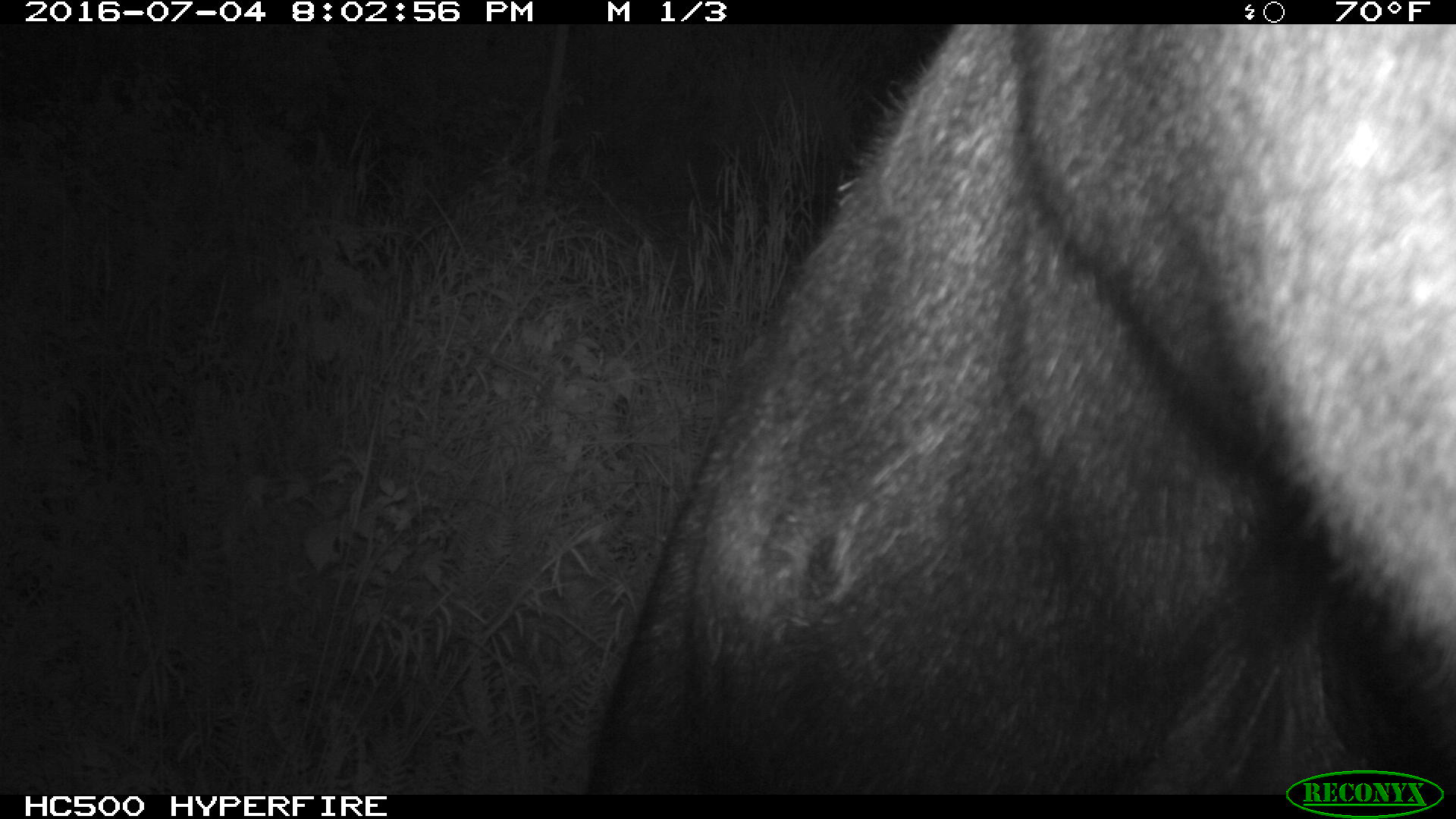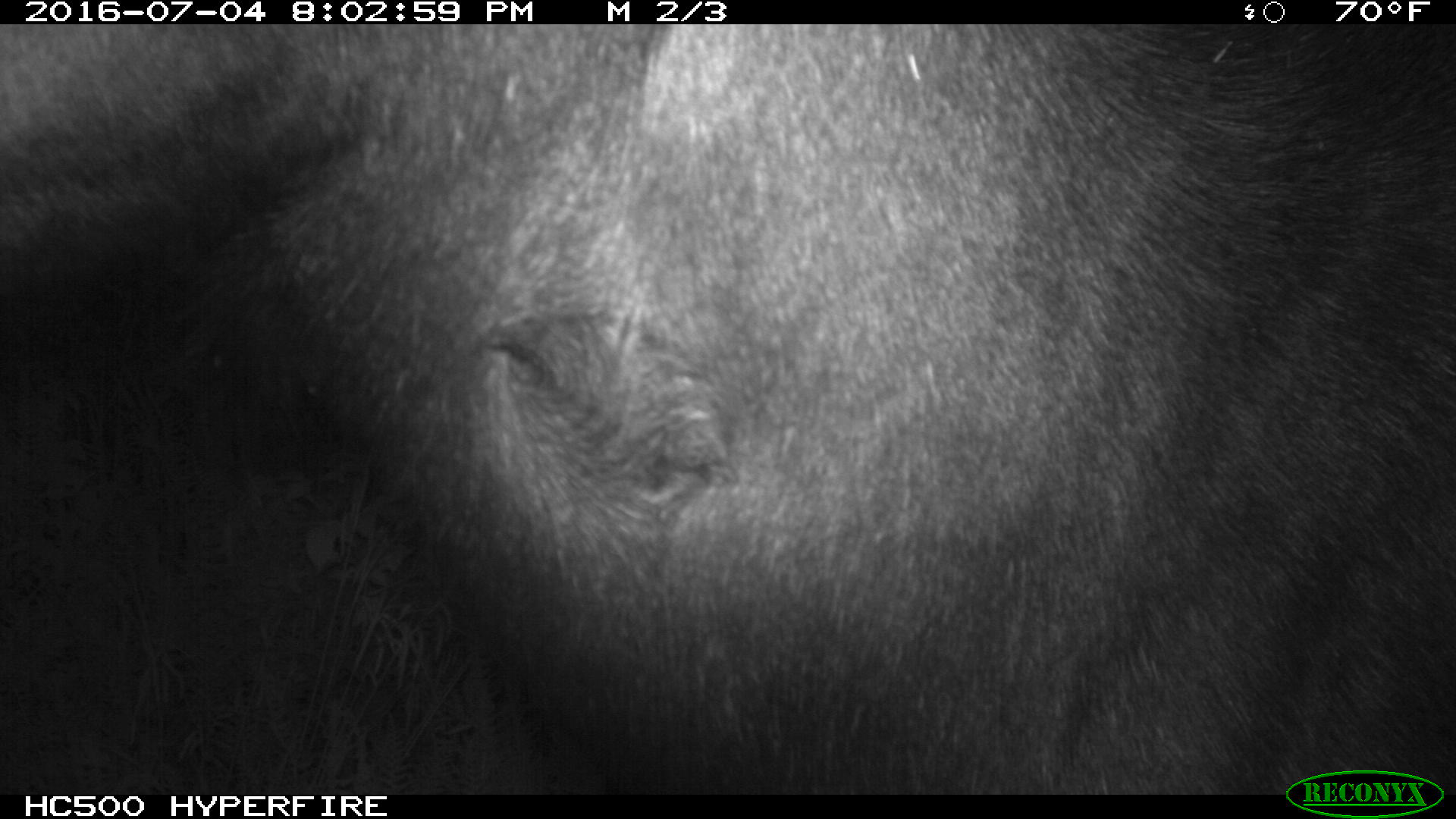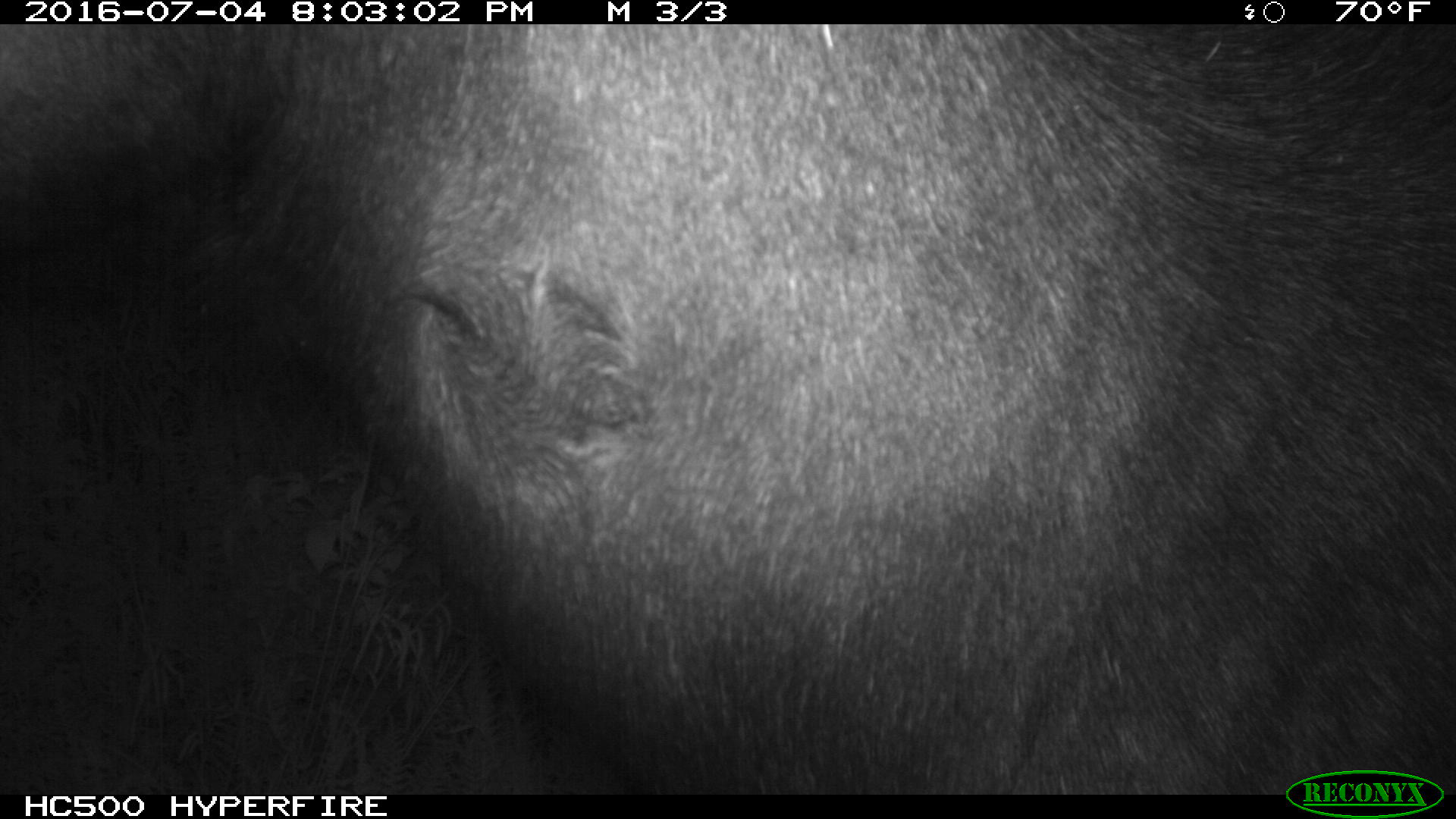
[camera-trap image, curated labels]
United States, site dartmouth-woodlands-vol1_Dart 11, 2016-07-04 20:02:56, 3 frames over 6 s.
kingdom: Animalia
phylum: Chordata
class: Mammalia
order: Artiodactyla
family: Cervidae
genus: Alces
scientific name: Alces alces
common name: moose